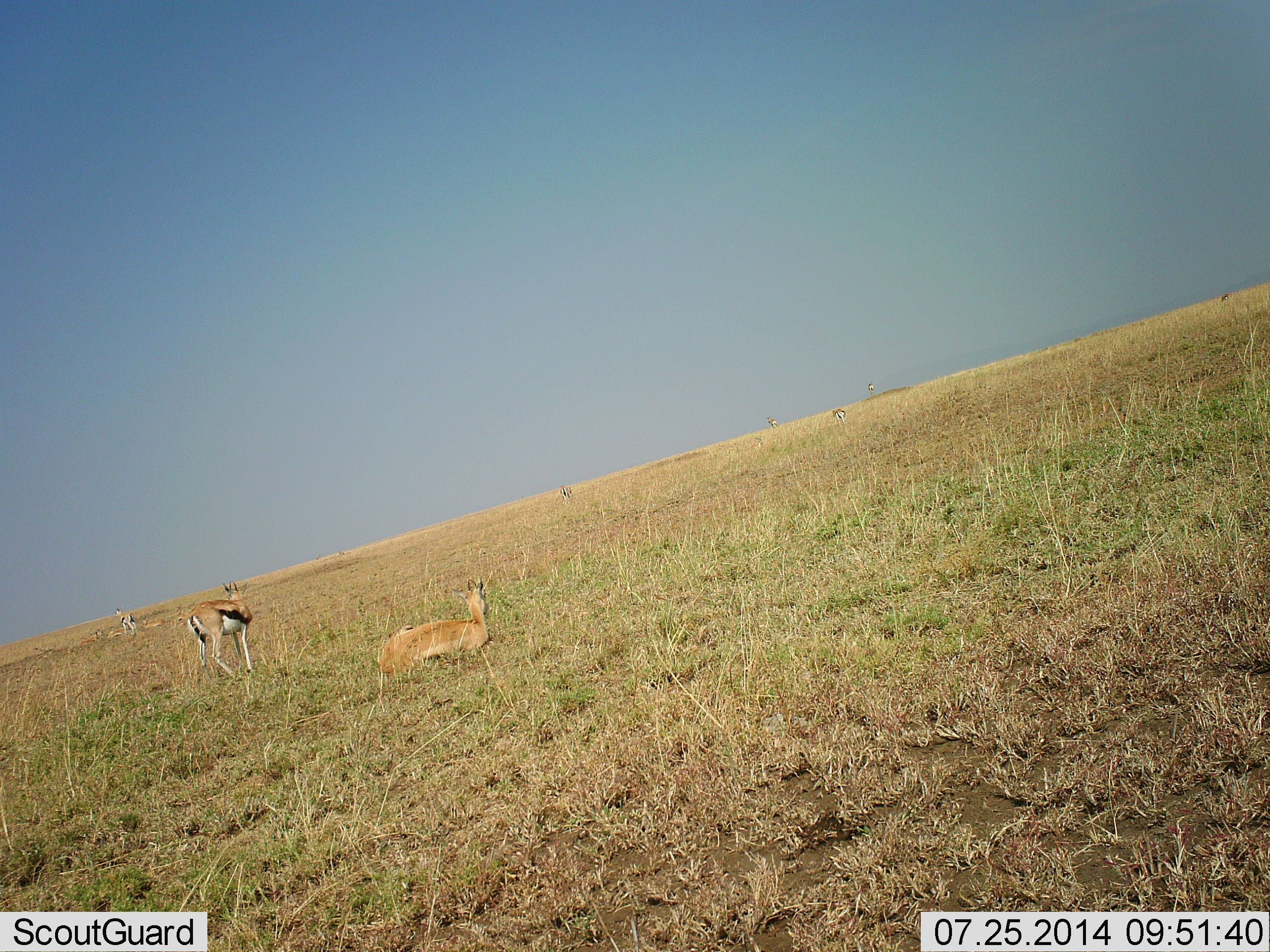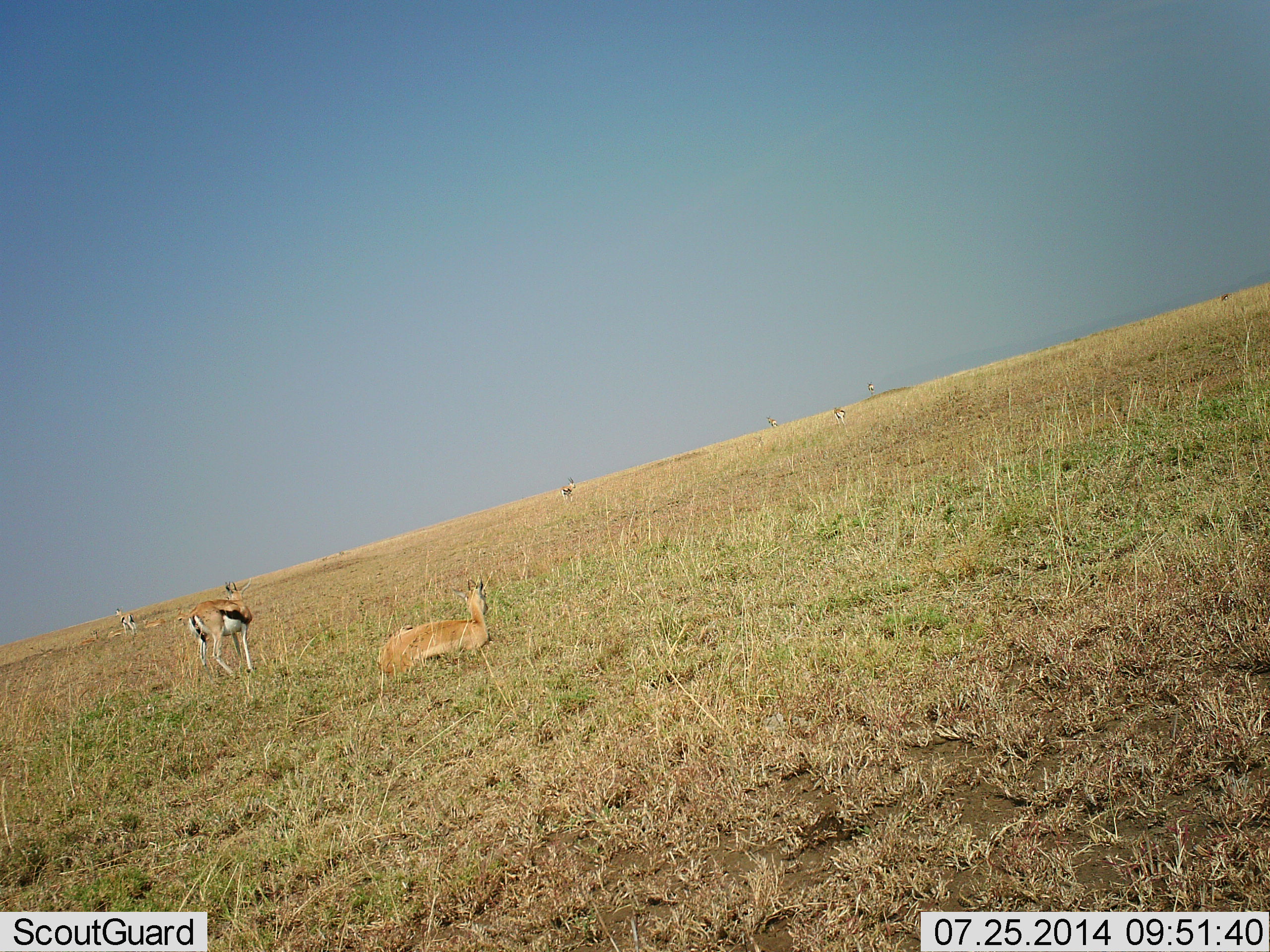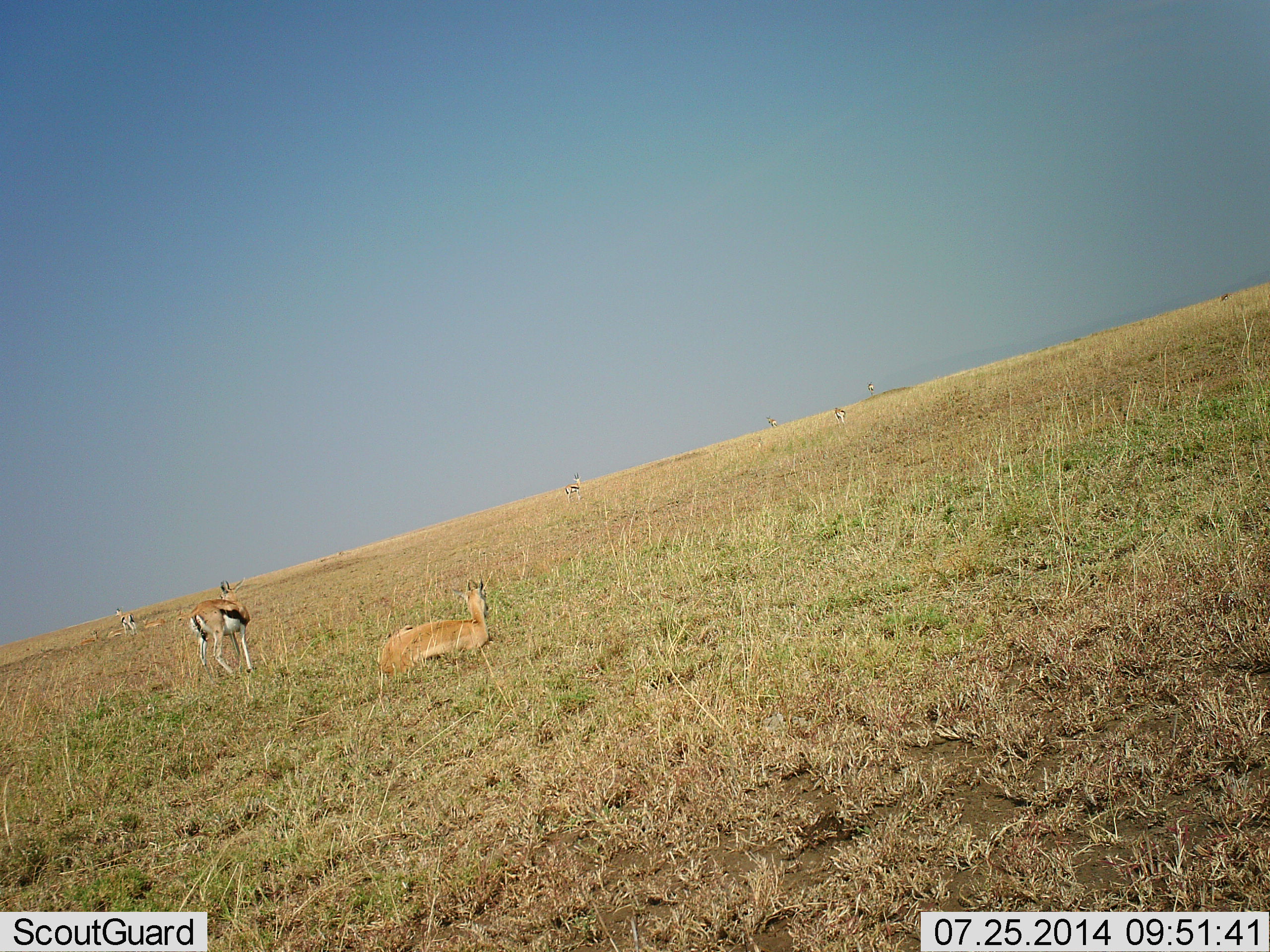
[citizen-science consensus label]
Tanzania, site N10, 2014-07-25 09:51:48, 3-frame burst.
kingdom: Animalia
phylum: Chordata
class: Mammalia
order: Artiodactyla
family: Bovidae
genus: Eudorcas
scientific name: Eudorcas thomsonii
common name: thomson's gazelle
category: gazellethomsons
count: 5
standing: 80%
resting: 100%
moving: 20%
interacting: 0%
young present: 0%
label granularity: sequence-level